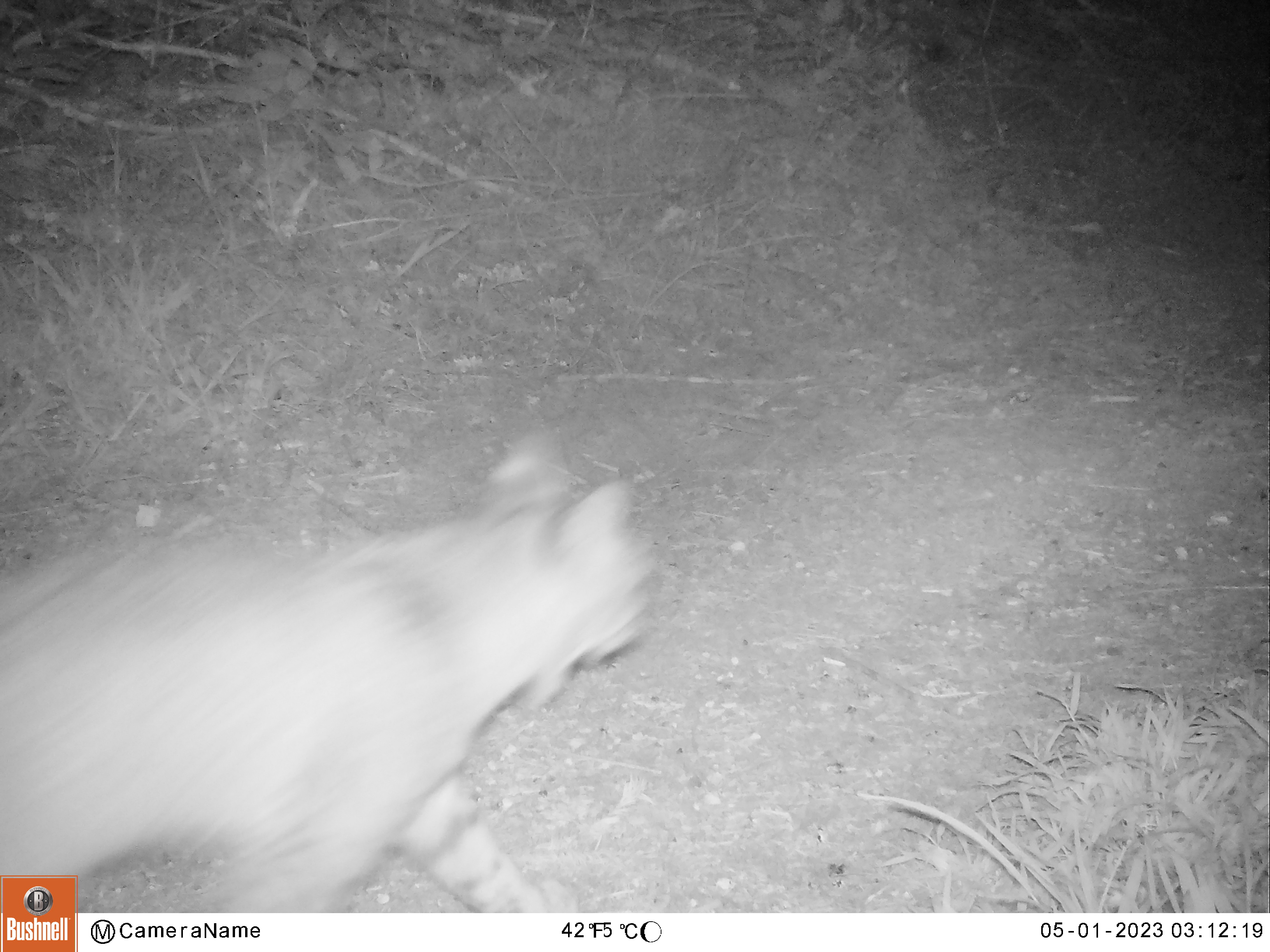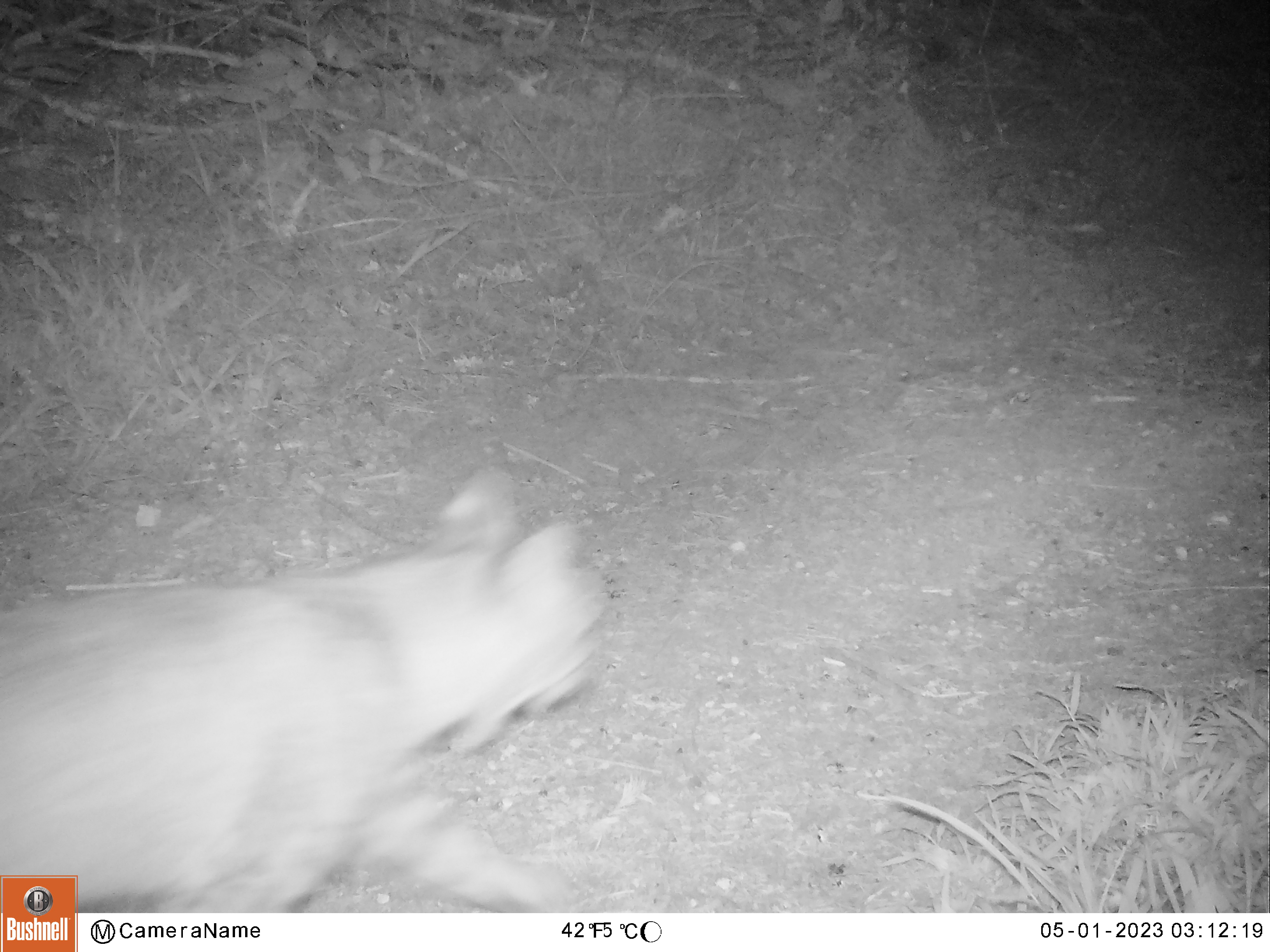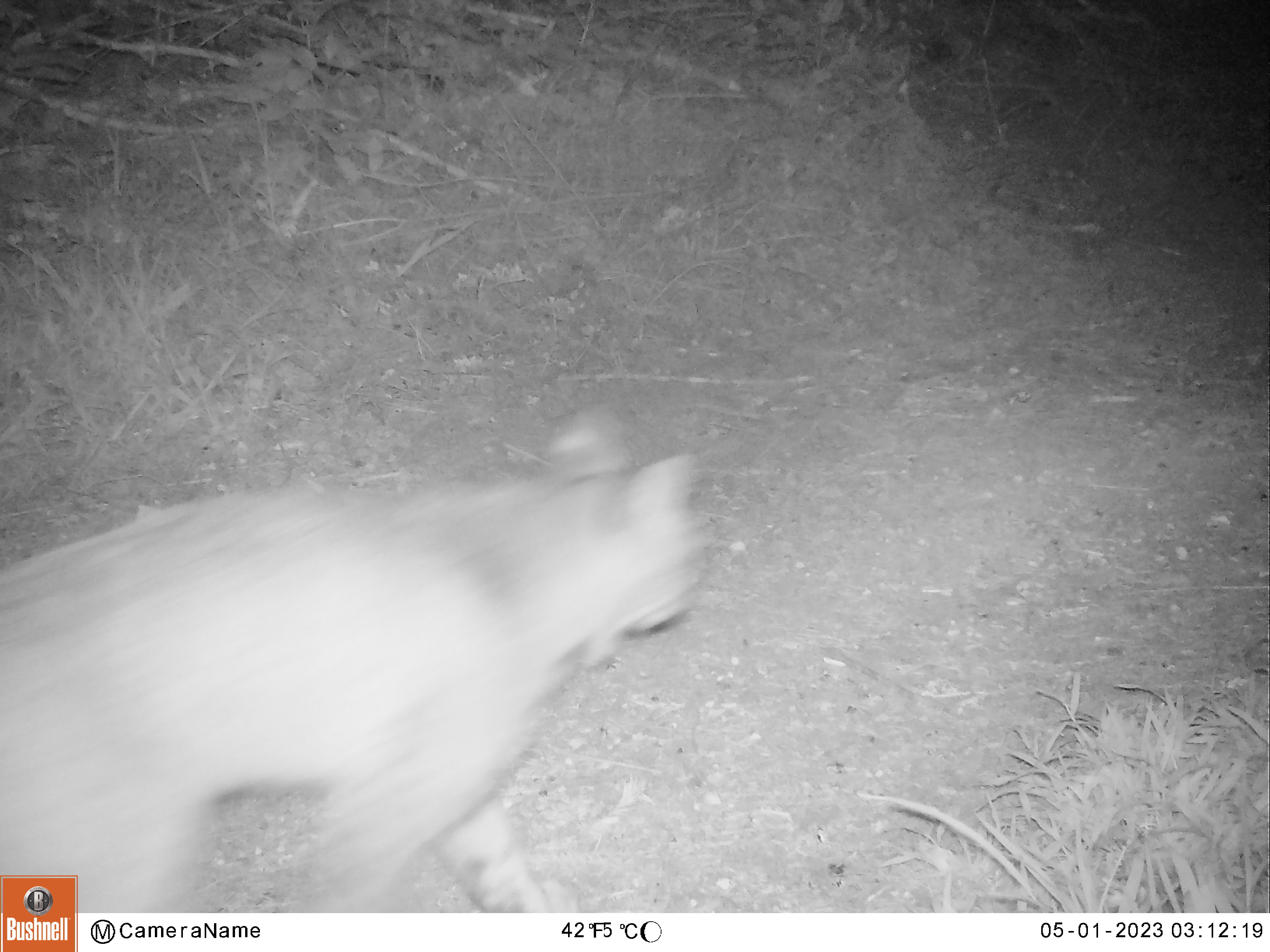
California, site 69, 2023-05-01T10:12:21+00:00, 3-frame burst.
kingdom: Animalia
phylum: Chordata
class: Mammalia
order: Carnivora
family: Felidae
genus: Lynx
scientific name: Lynx rufus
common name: bobcat